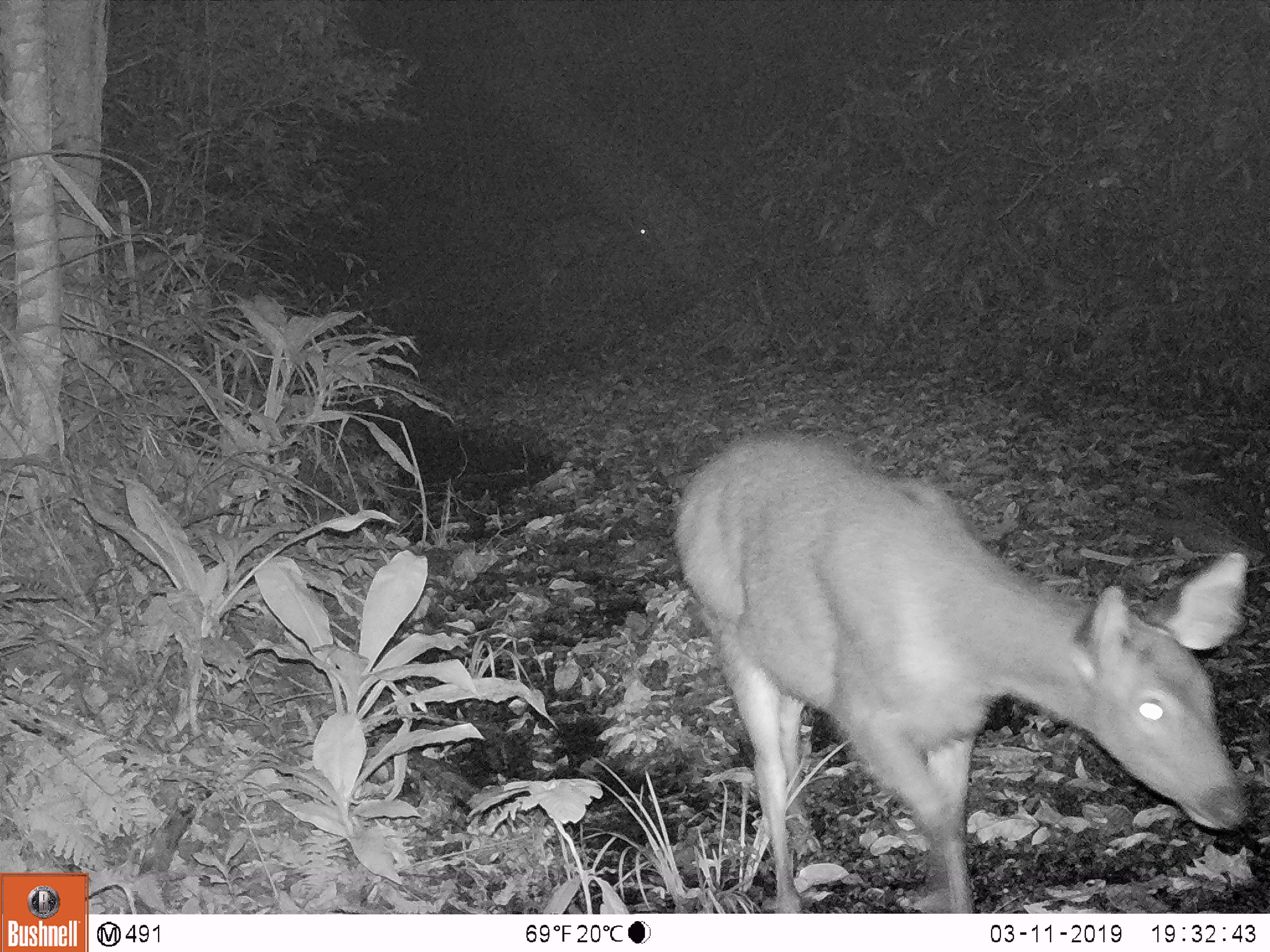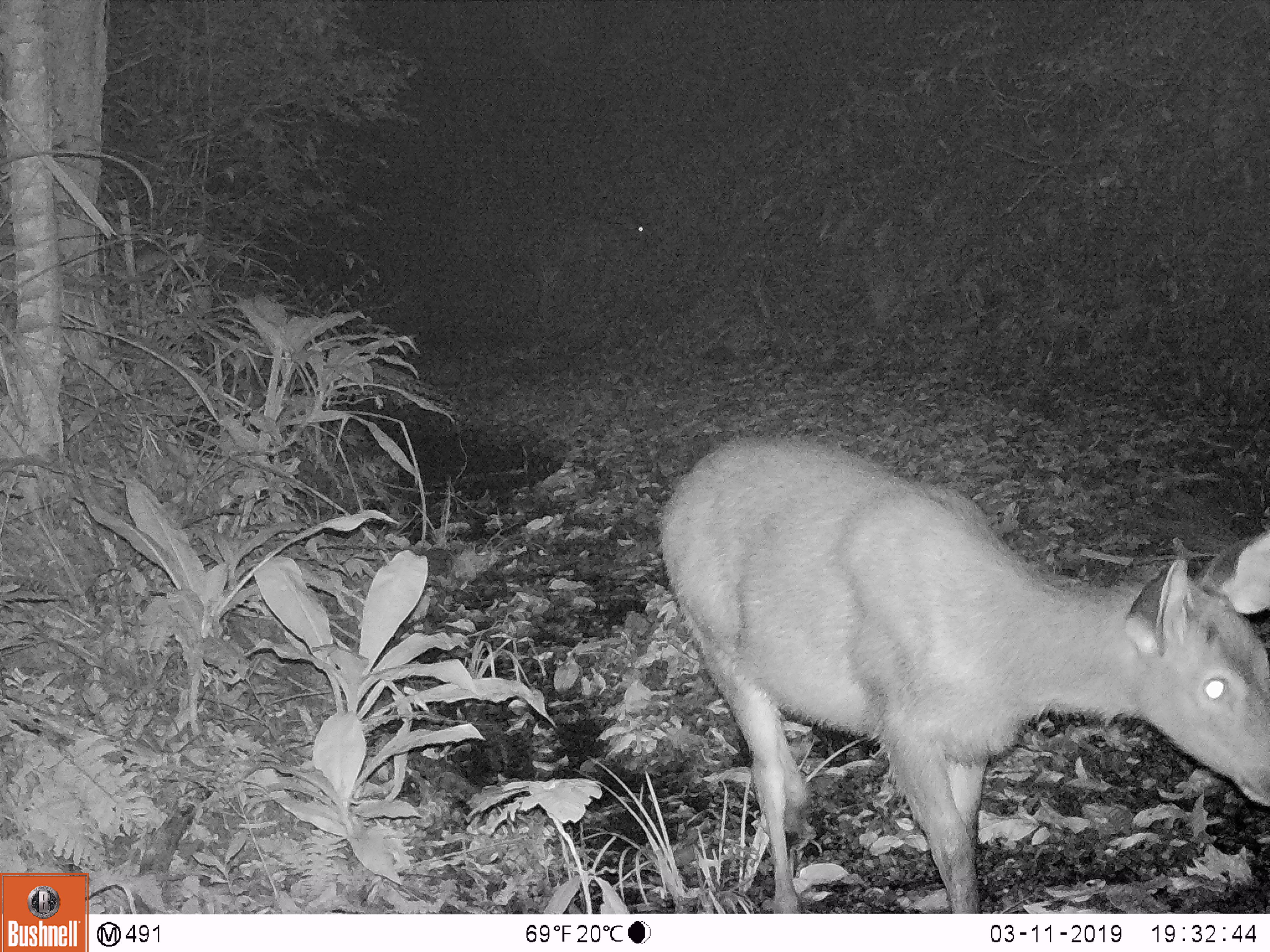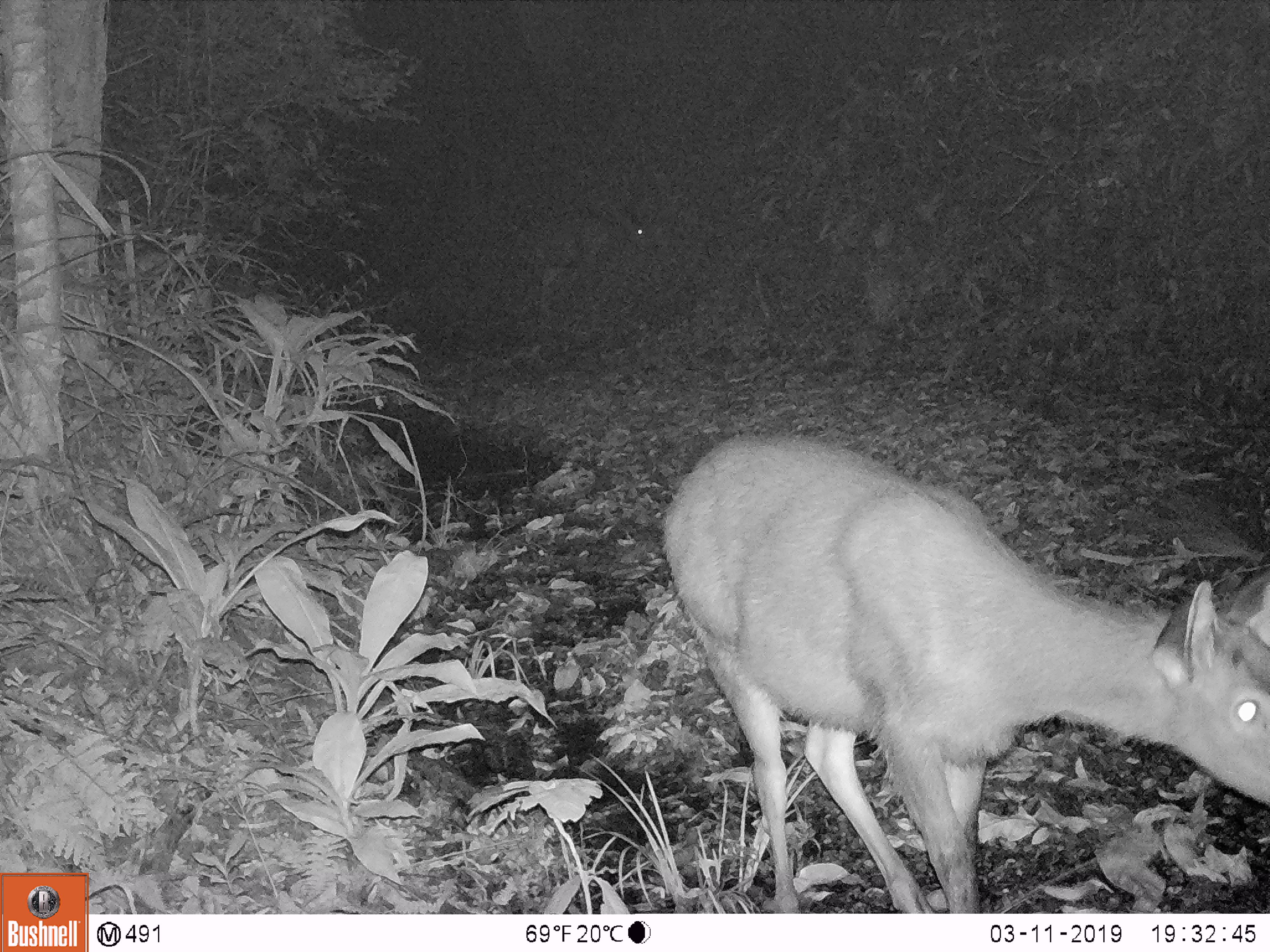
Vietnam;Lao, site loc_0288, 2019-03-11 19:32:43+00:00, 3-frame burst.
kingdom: Animalia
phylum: Chordata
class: Mammalia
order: Artiodactyla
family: Cervidae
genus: Rusa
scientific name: Rusa unicolor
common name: sambar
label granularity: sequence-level